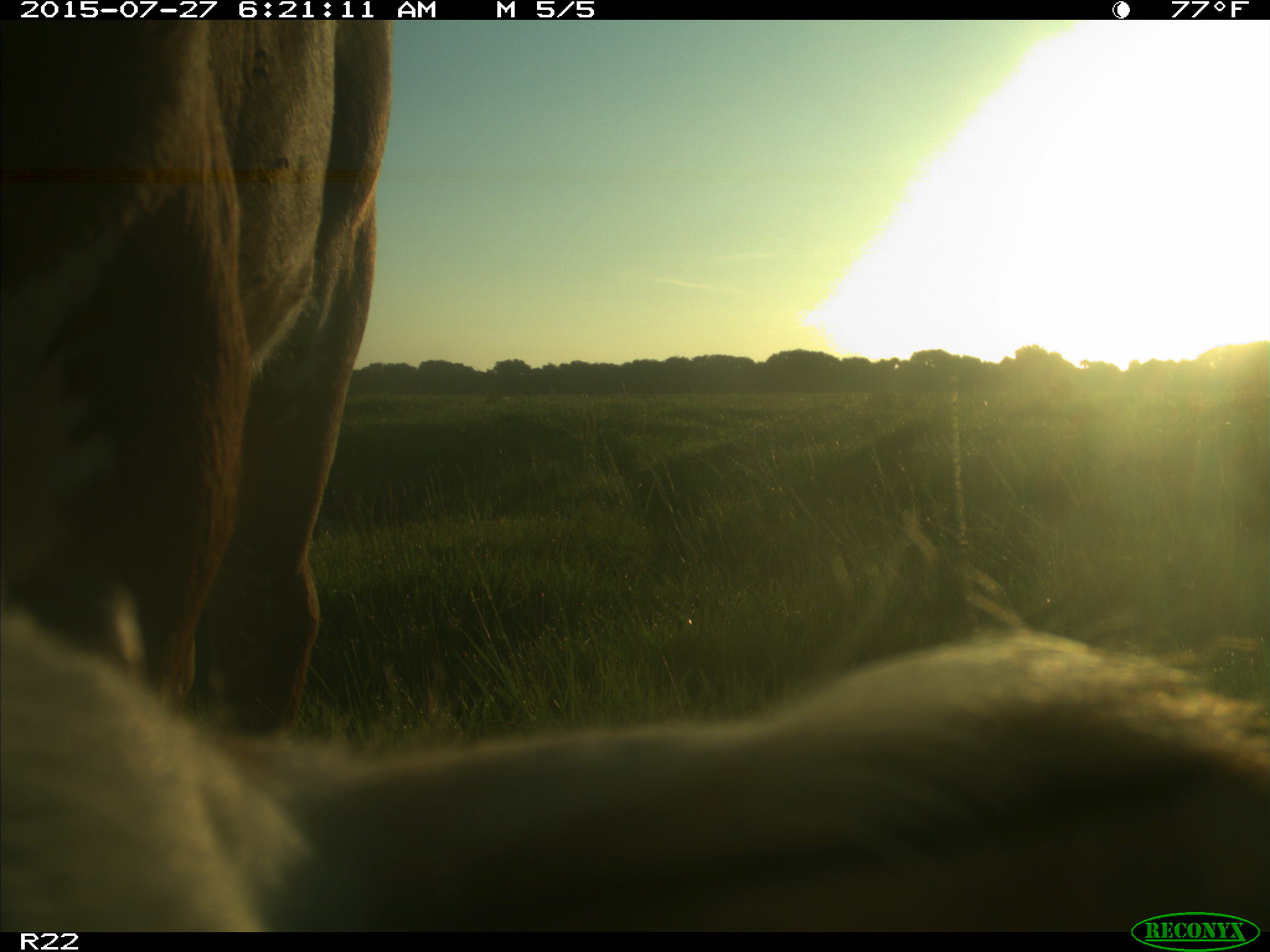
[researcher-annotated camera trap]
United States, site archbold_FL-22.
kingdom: Animalia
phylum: Chordata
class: Mammalia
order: Artiodactyla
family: Bovidae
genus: Bos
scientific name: Bos taurus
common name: domestic cow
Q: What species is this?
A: Bos taurus (domestic cow).